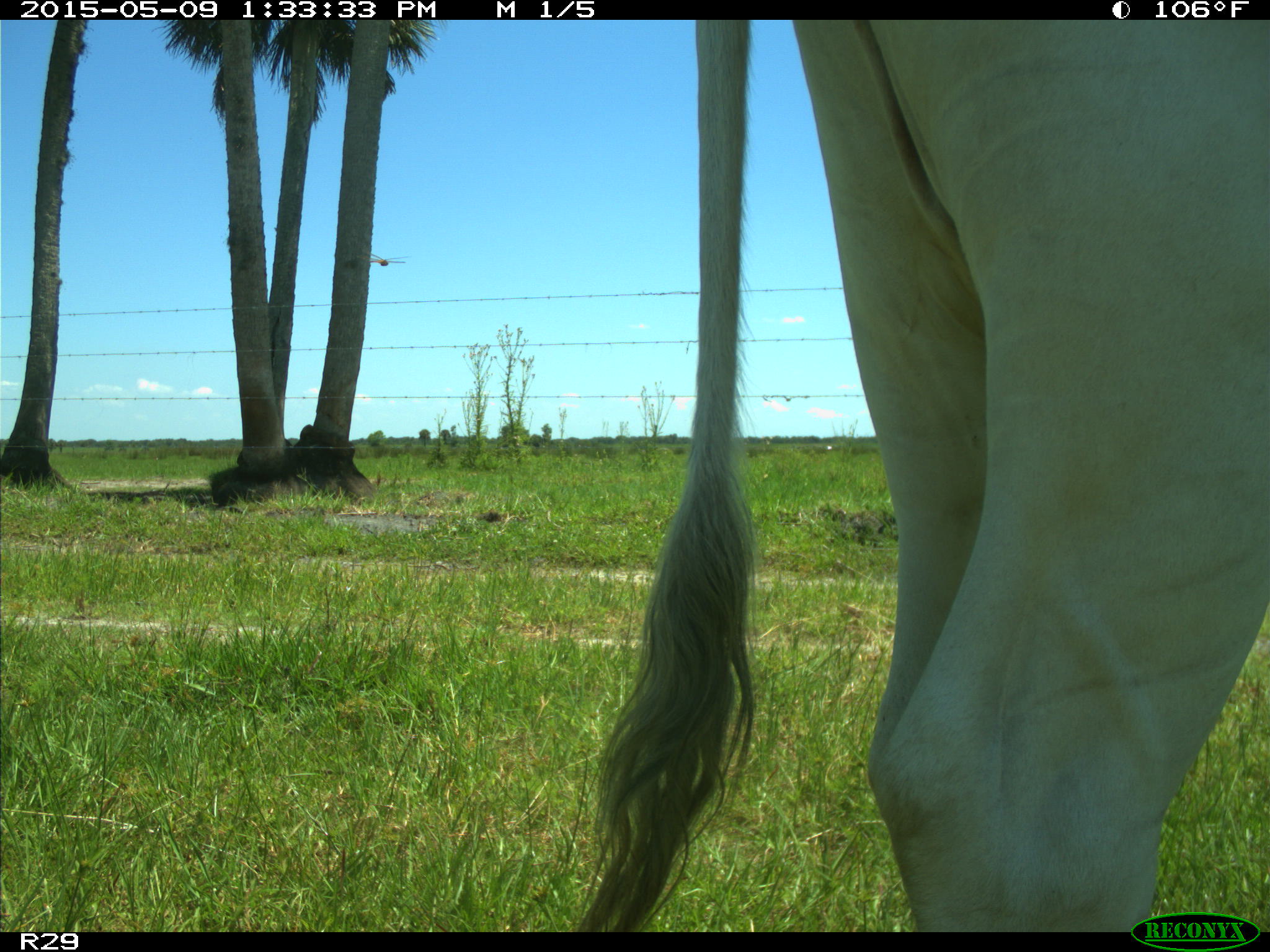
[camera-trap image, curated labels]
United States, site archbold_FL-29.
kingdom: Animalia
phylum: Chordata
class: Mammalia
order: Artiodactyla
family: Bovidae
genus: Bos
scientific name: Bos taurus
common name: domestic cow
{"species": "Bos taurus (domestic cow)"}